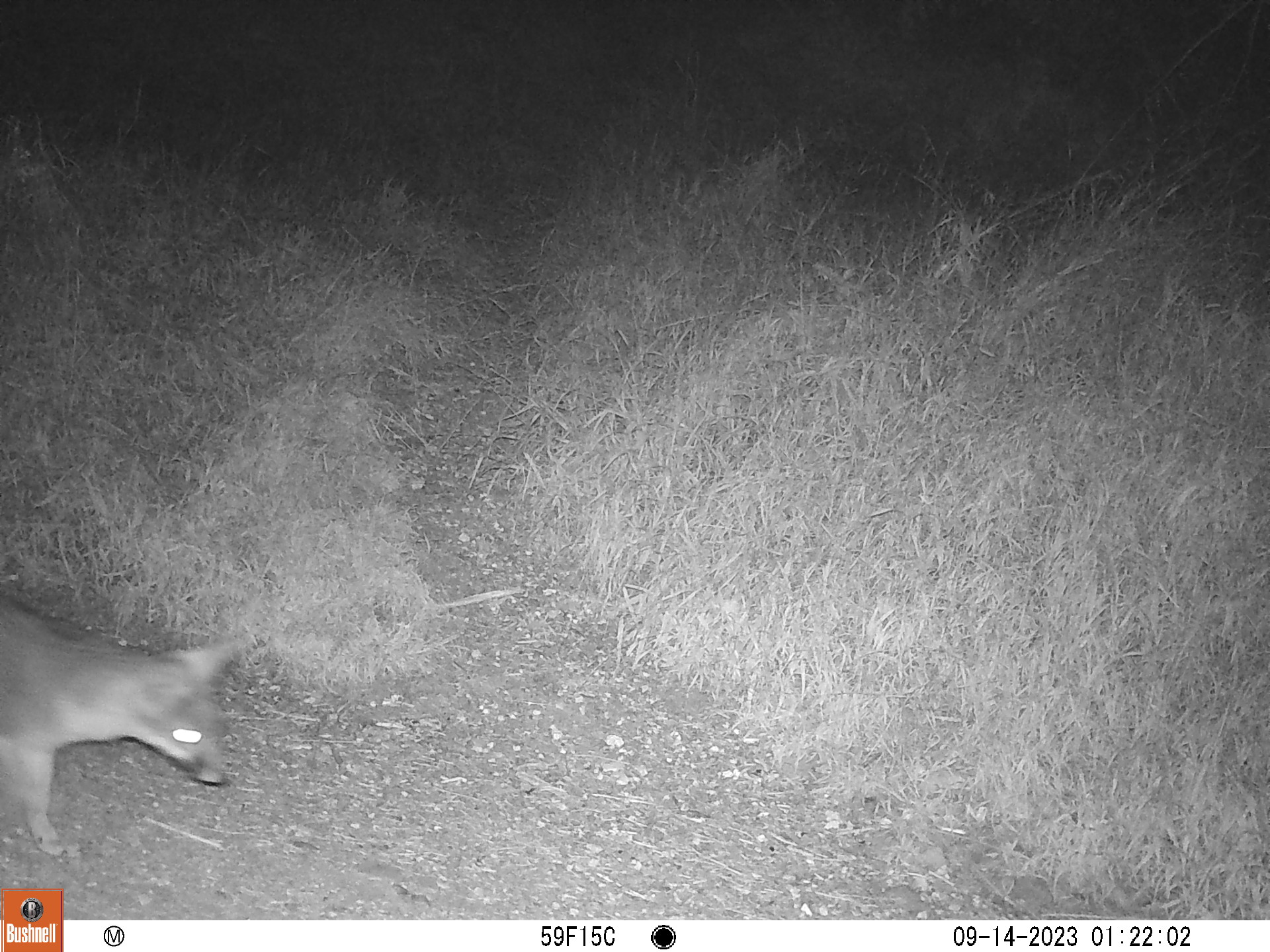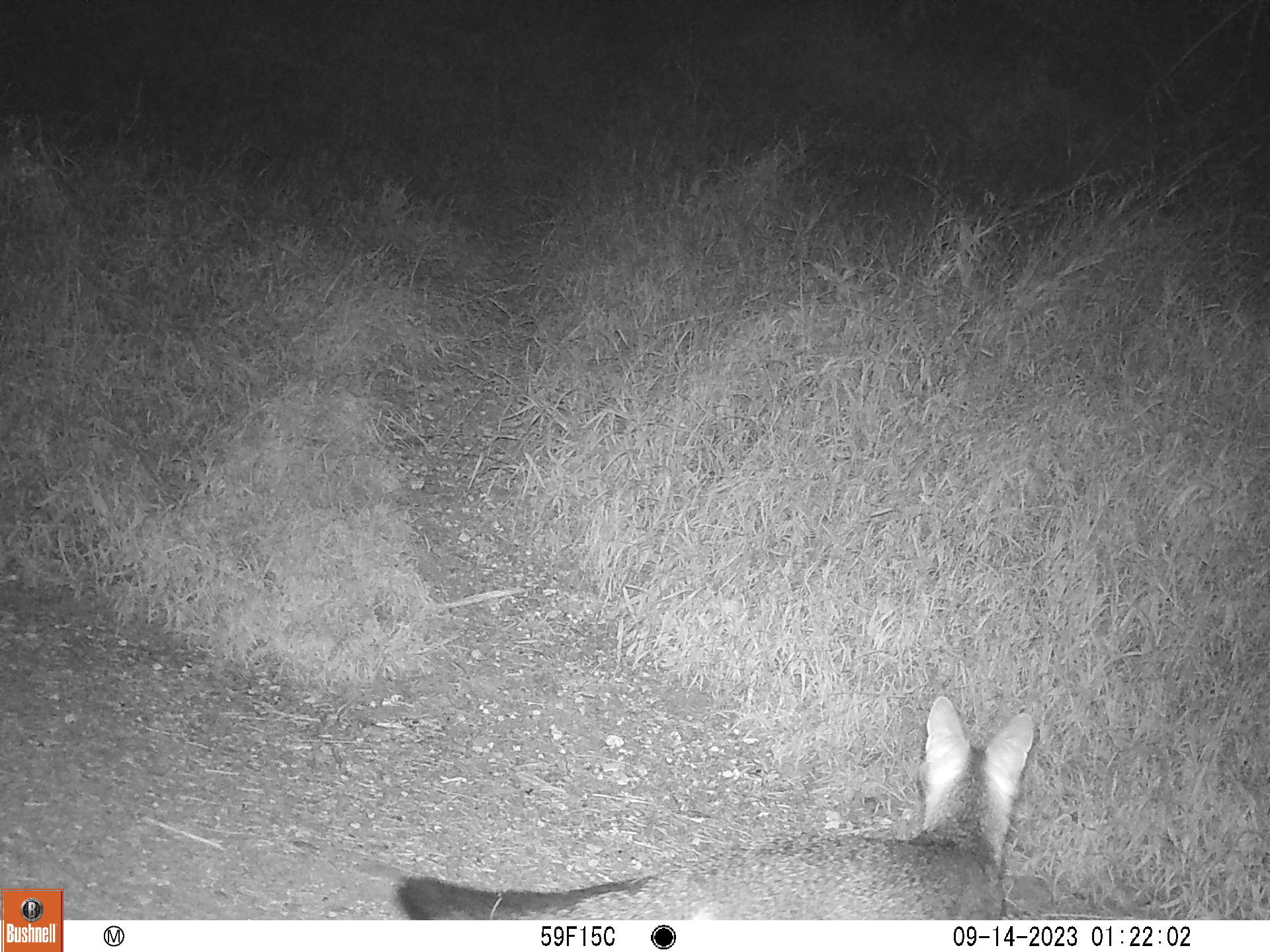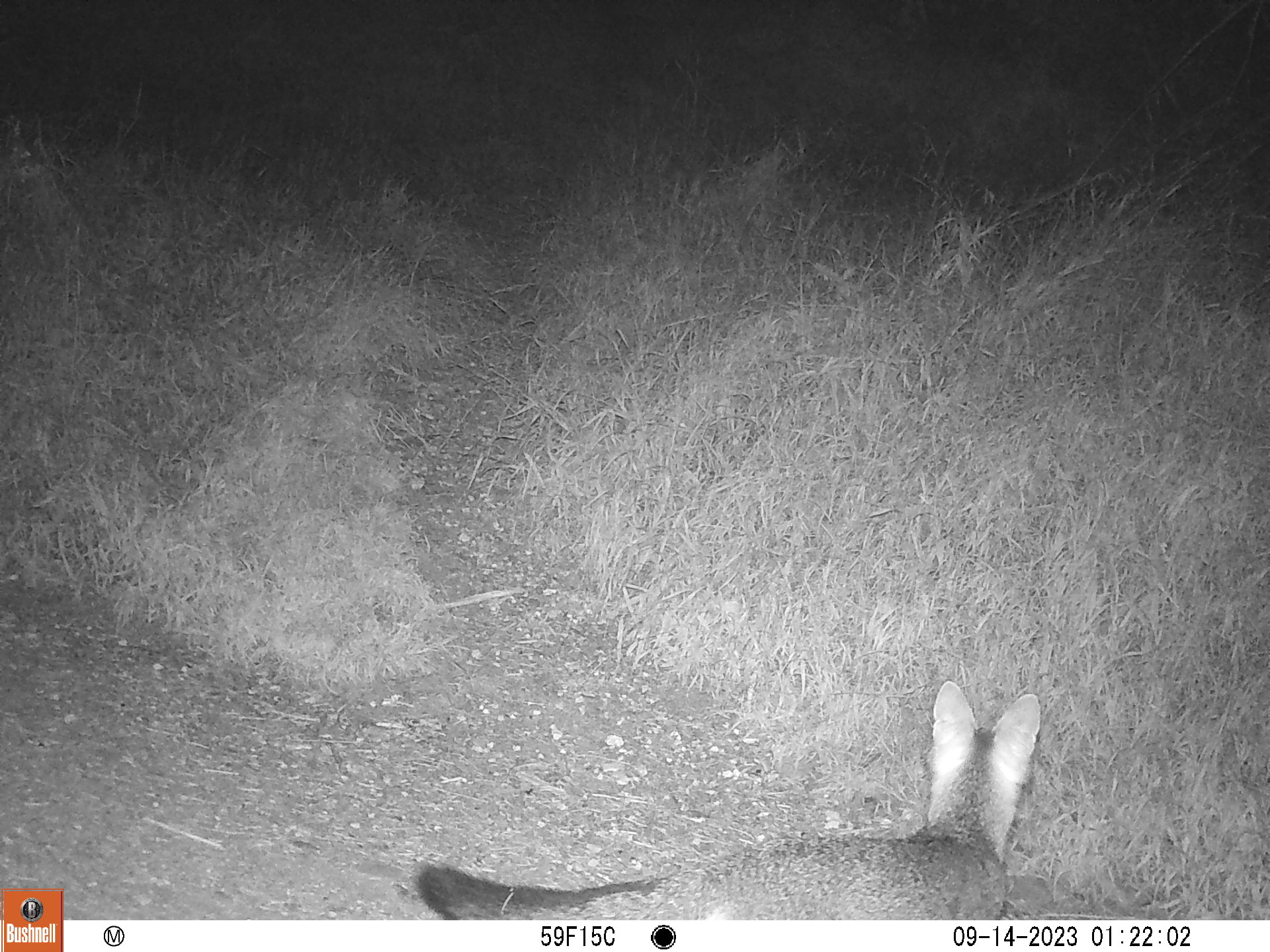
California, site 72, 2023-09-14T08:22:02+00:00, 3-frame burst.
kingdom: Animalia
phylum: Chordata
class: Mammalia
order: Carnivora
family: Canidae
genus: Urocyon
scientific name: Urocyon cinereoargenteus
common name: gray fox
Gray fox (Urocyon cinereoargenteus).